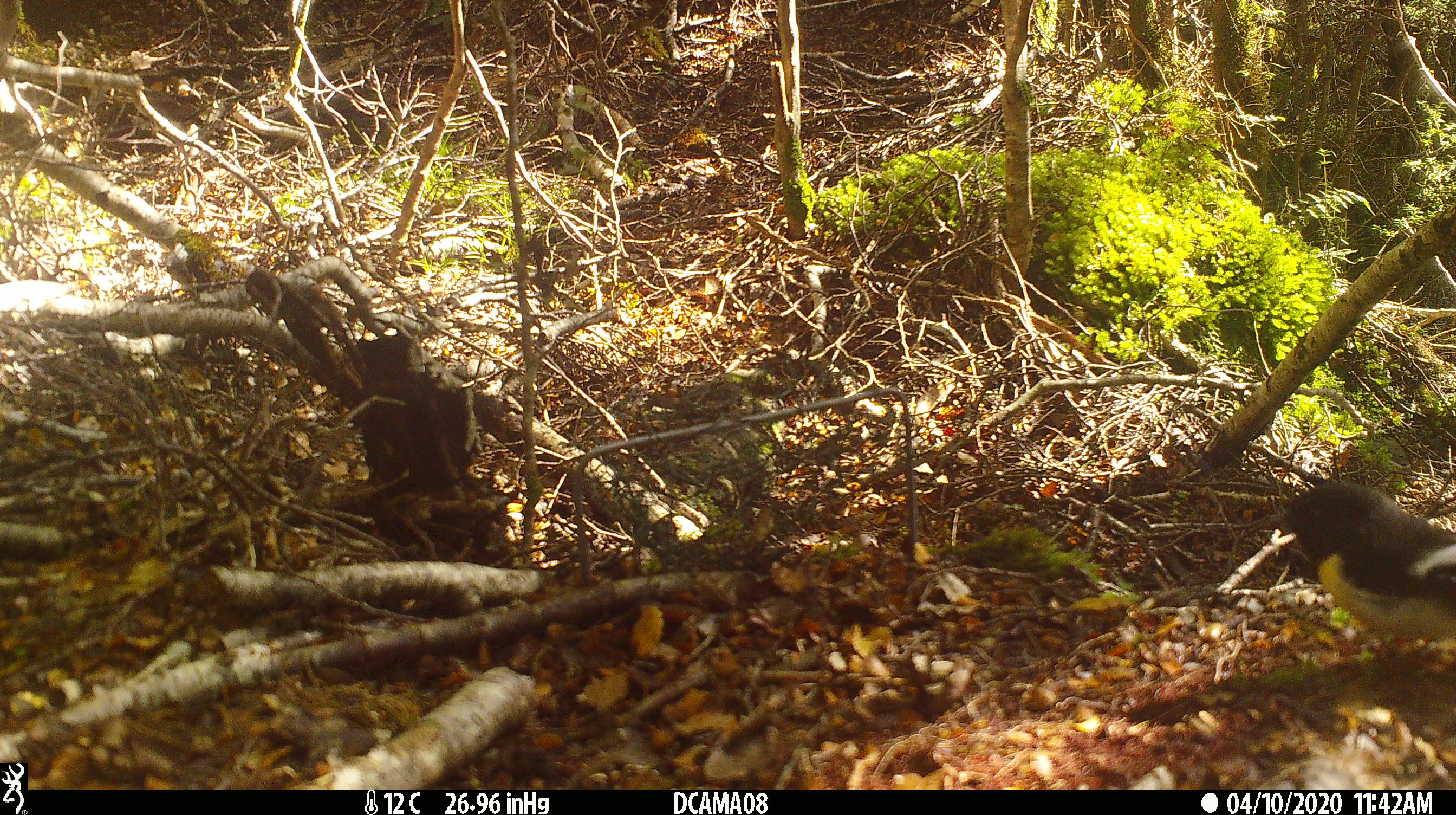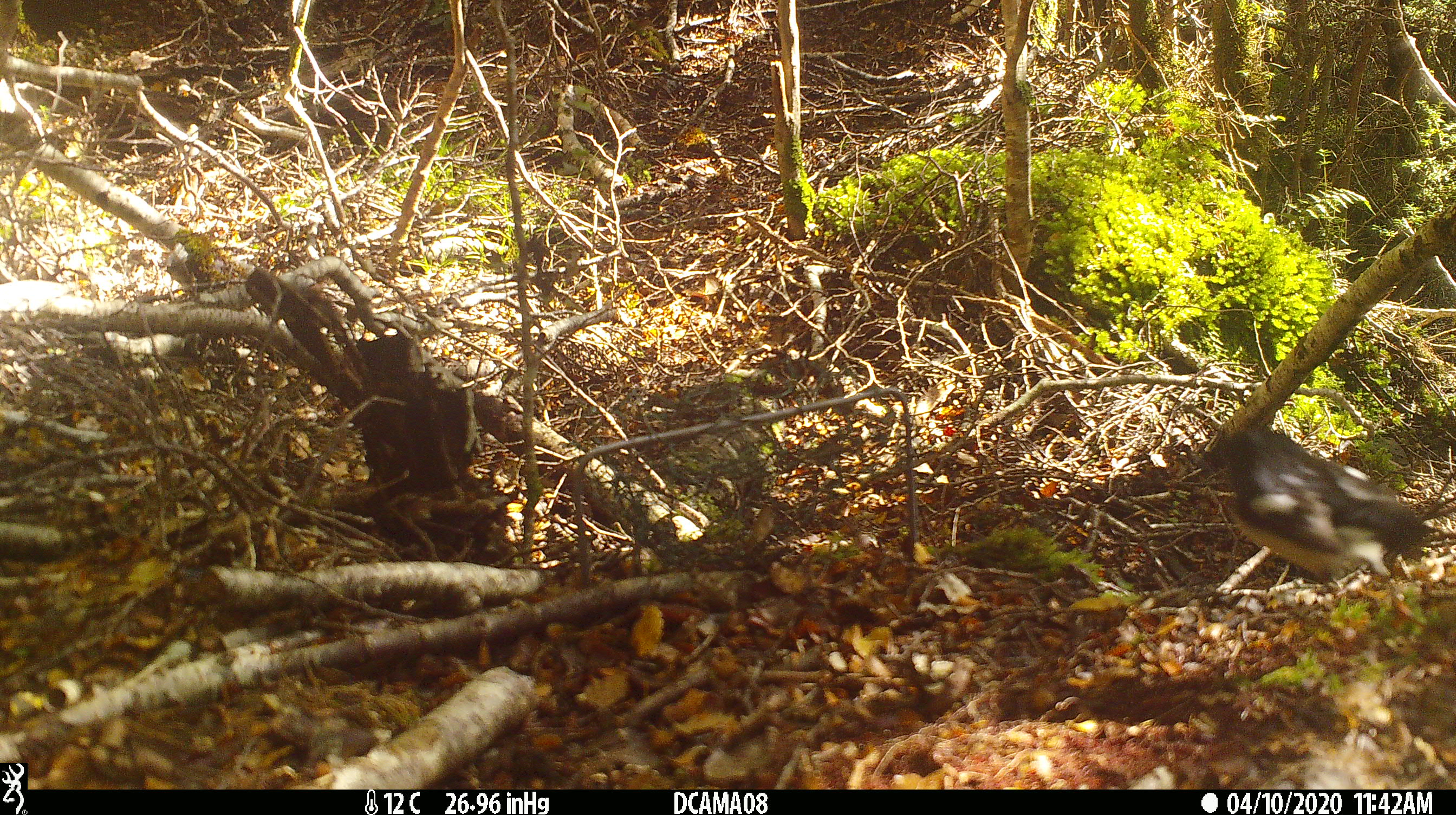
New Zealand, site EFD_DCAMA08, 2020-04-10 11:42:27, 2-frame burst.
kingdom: Animalia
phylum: Chordata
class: Aves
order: Passeriformes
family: Petroicidae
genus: Petroica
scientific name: Petroica macrocephala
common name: tomtit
Tomtit (Petroica macrocephala).